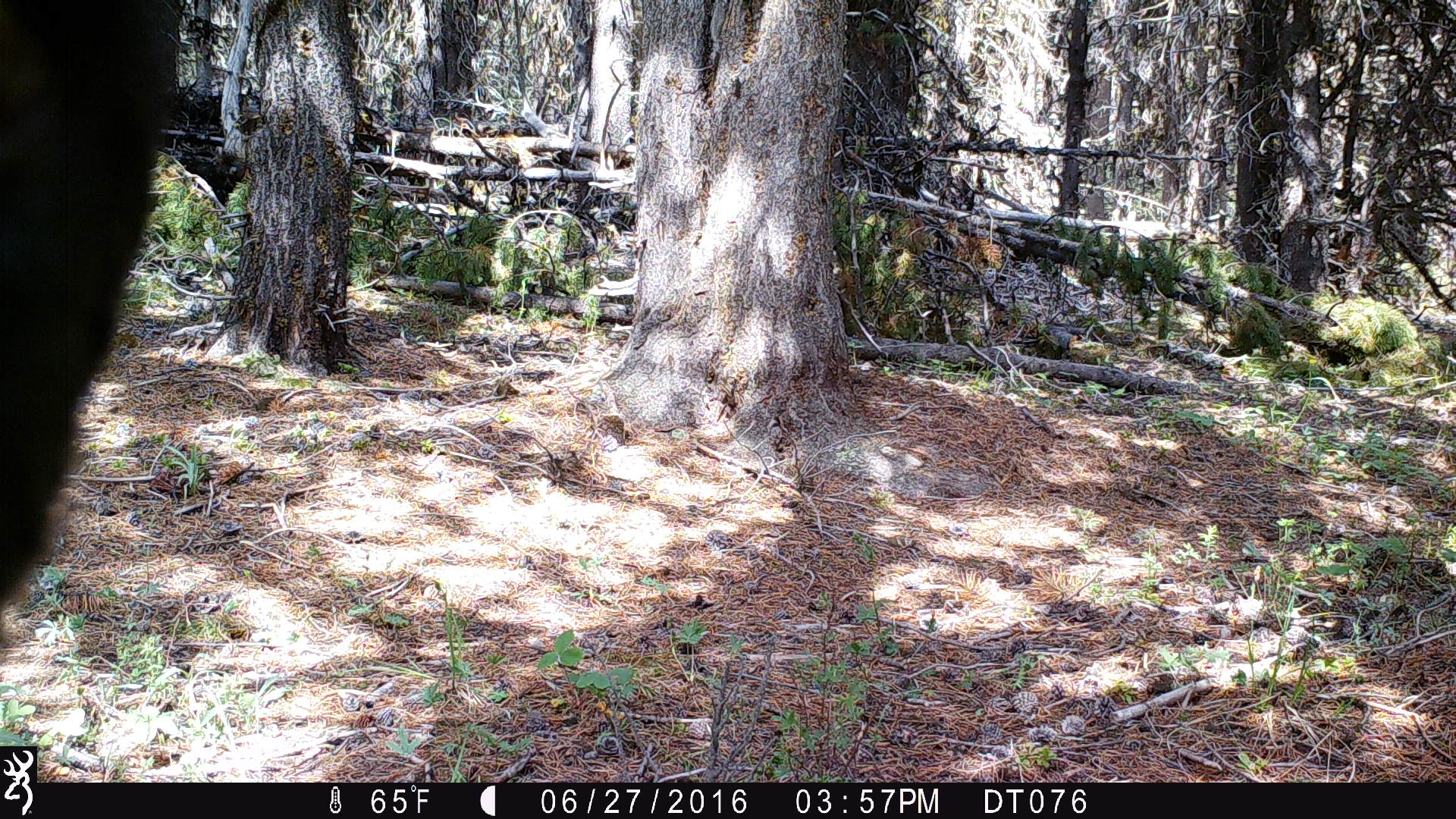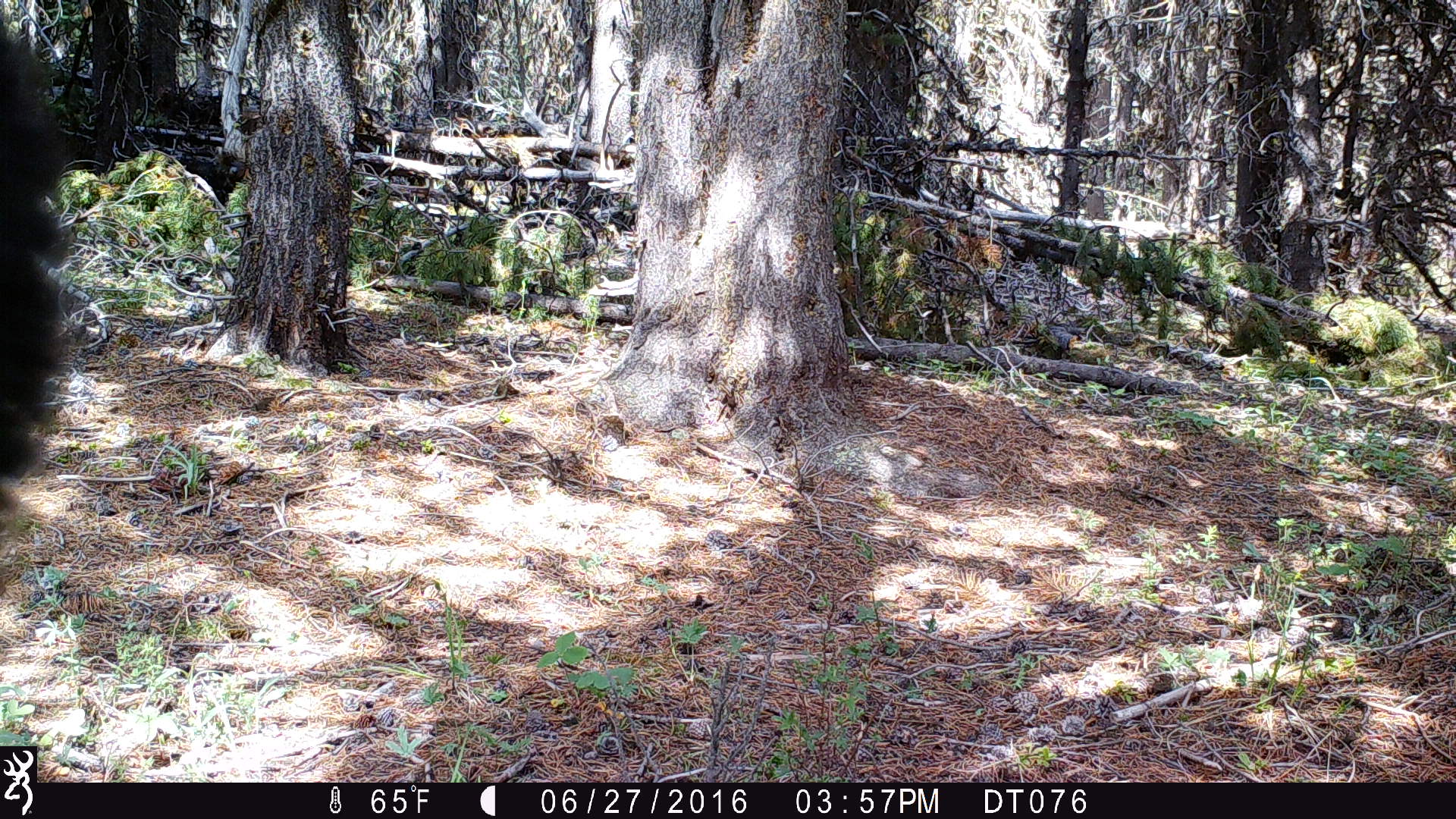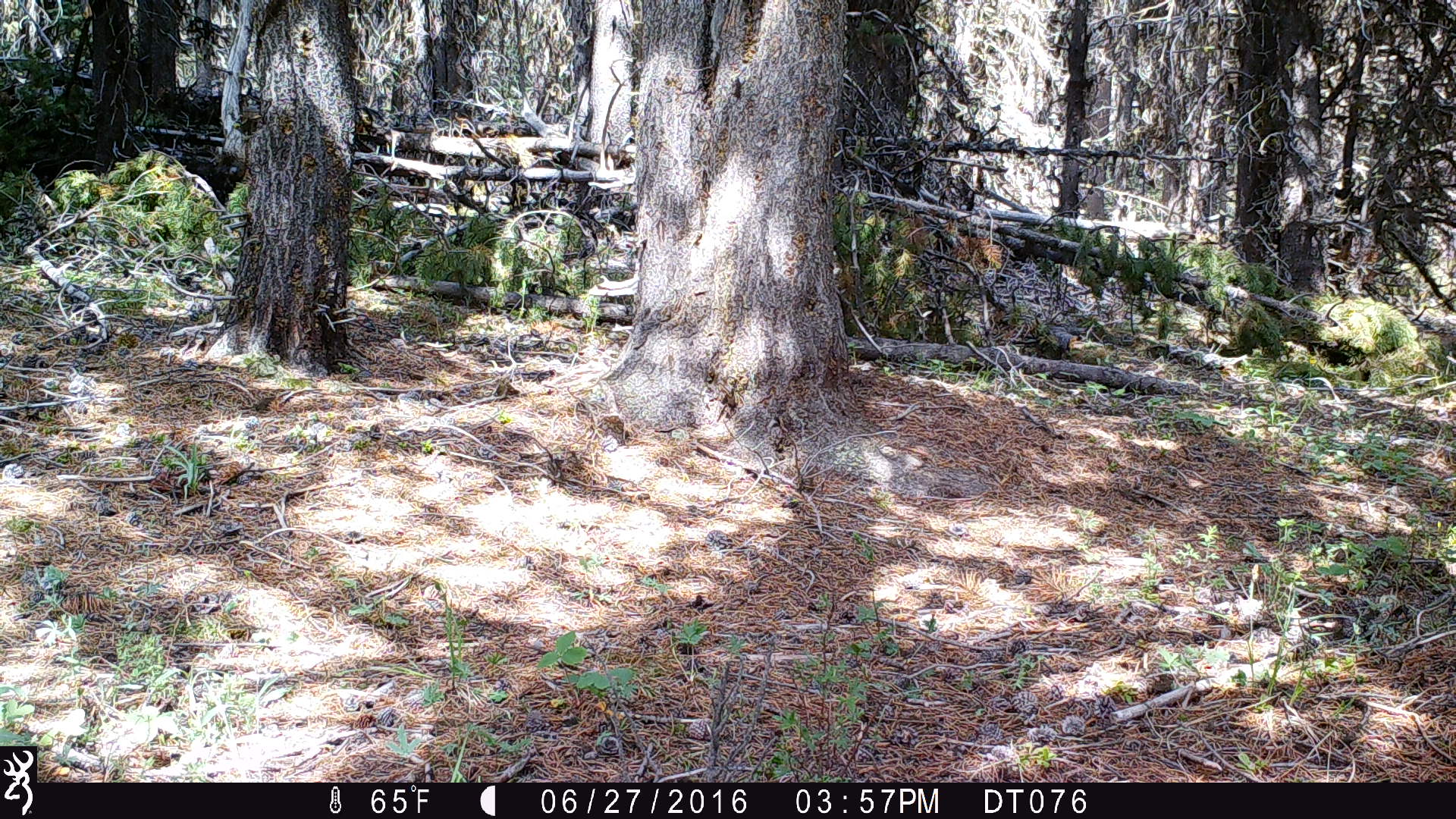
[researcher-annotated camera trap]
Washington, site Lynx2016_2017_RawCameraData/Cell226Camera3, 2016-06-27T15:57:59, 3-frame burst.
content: unidentified animal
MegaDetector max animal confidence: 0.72